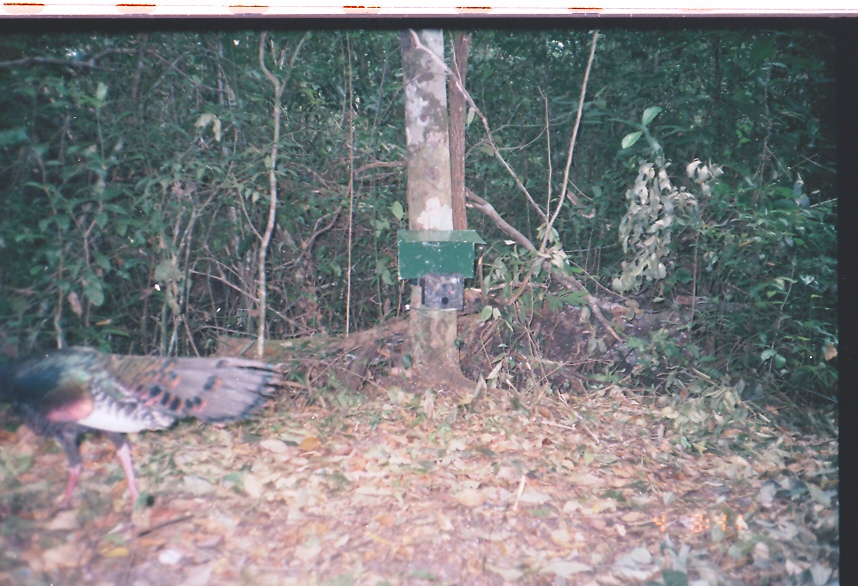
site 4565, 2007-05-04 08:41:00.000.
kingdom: Animalia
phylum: Chordata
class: Aves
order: Galliformes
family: Phasianidae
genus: Meleagris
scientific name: Meleagris ocellata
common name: ocellated turkey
Meleagris ocellata (ocellated turkey), count 1.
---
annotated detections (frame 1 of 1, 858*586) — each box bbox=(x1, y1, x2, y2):
meleagris ocellata: bbox=(0, 344, 291, 534)